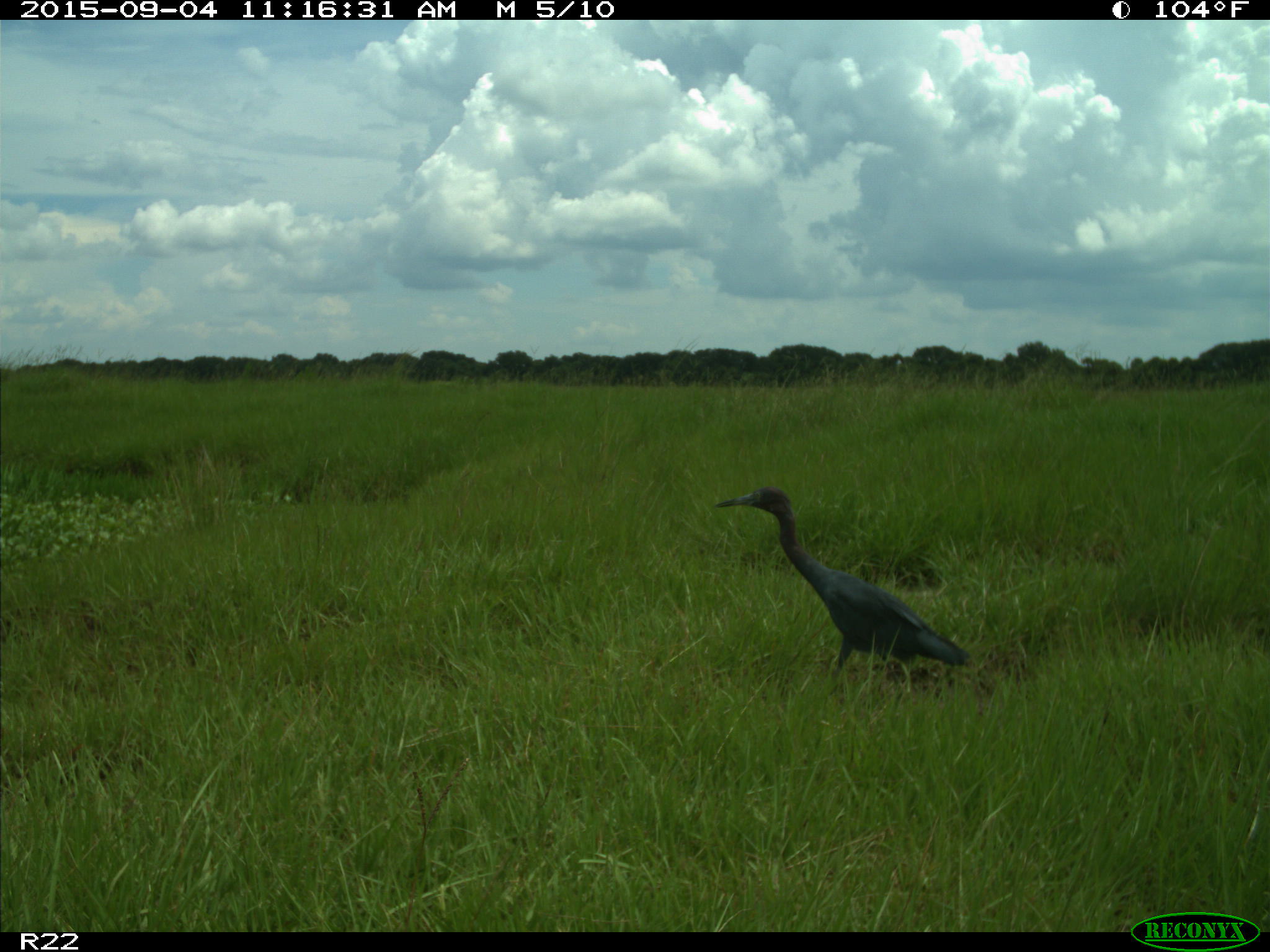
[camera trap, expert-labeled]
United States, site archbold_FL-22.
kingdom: Animalia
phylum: Chordata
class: Aves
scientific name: Aves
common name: birds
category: unidentified bird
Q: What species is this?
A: Unidentified bird (birds) (Aves).